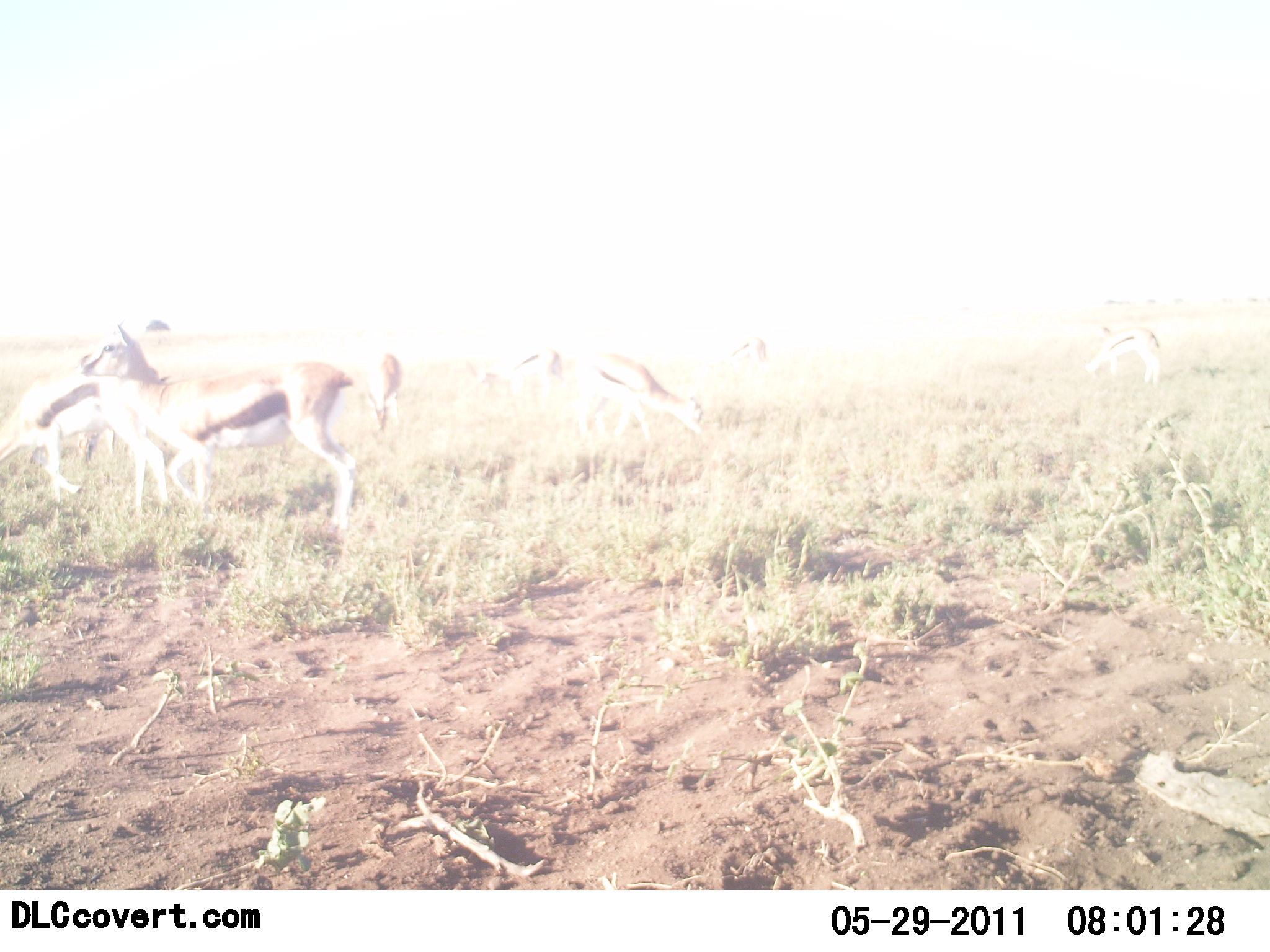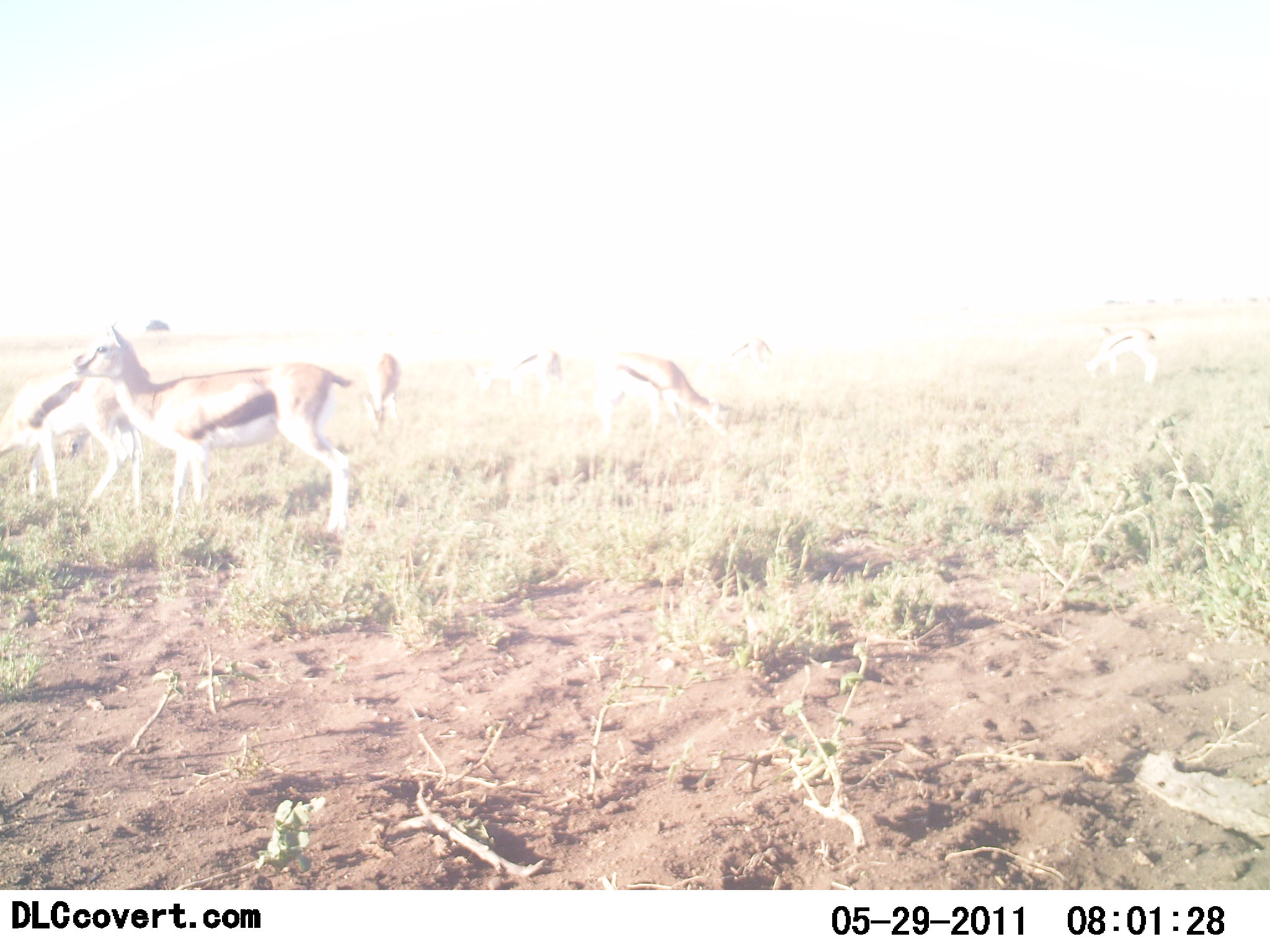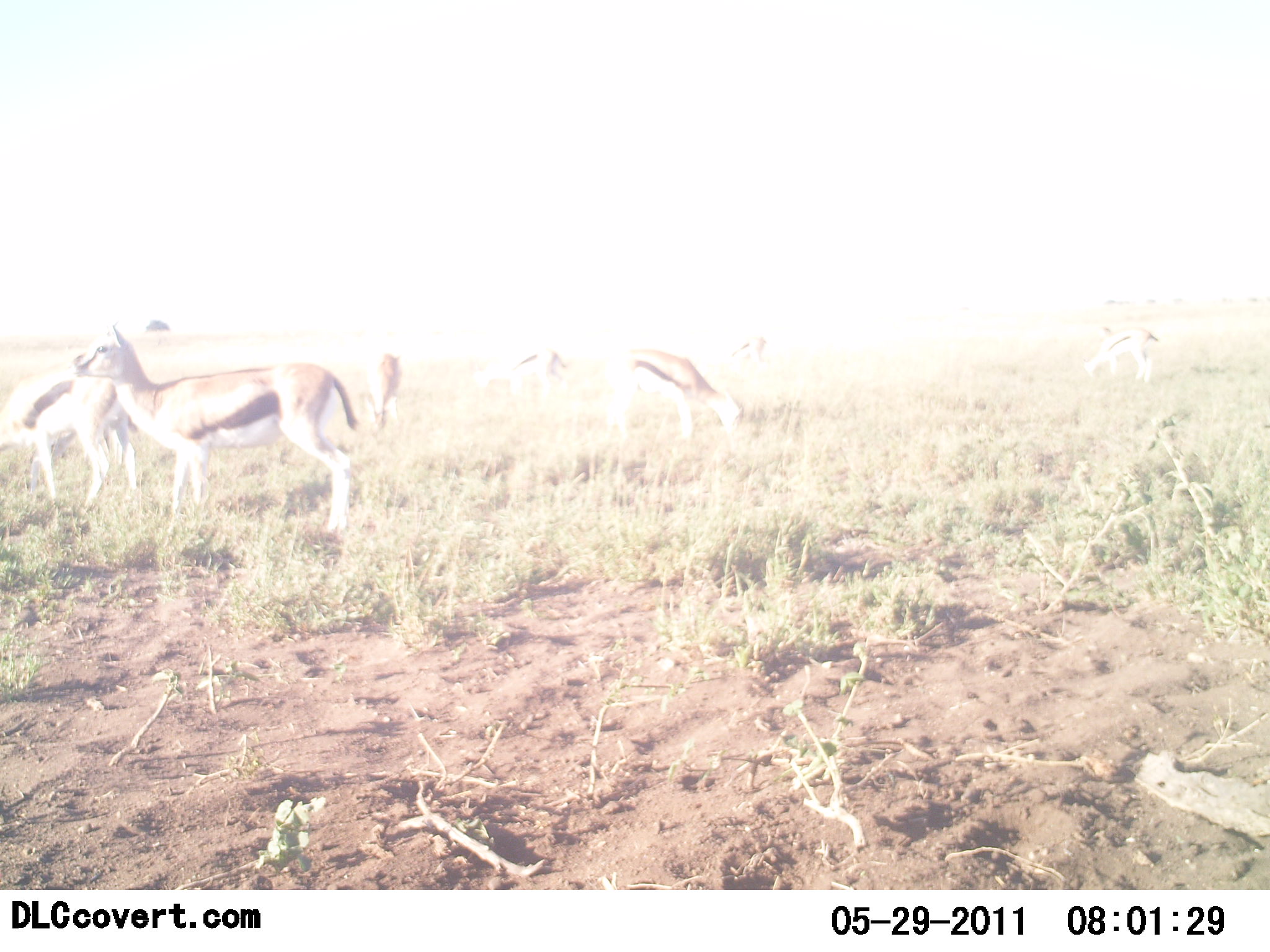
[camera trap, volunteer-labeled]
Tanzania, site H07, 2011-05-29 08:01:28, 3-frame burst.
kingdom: Animalia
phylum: Chordata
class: Mammalia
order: Artiodactyla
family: Bovidae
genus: Eudorcas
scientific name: Eudorcas thomsonii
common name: thomson's gazelle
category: gazellethomsons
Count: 6.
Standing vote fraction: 62%.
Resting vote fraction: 0%.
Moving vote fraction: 23%.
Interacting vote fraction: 0%.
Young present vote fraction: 0%.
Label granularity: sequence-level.